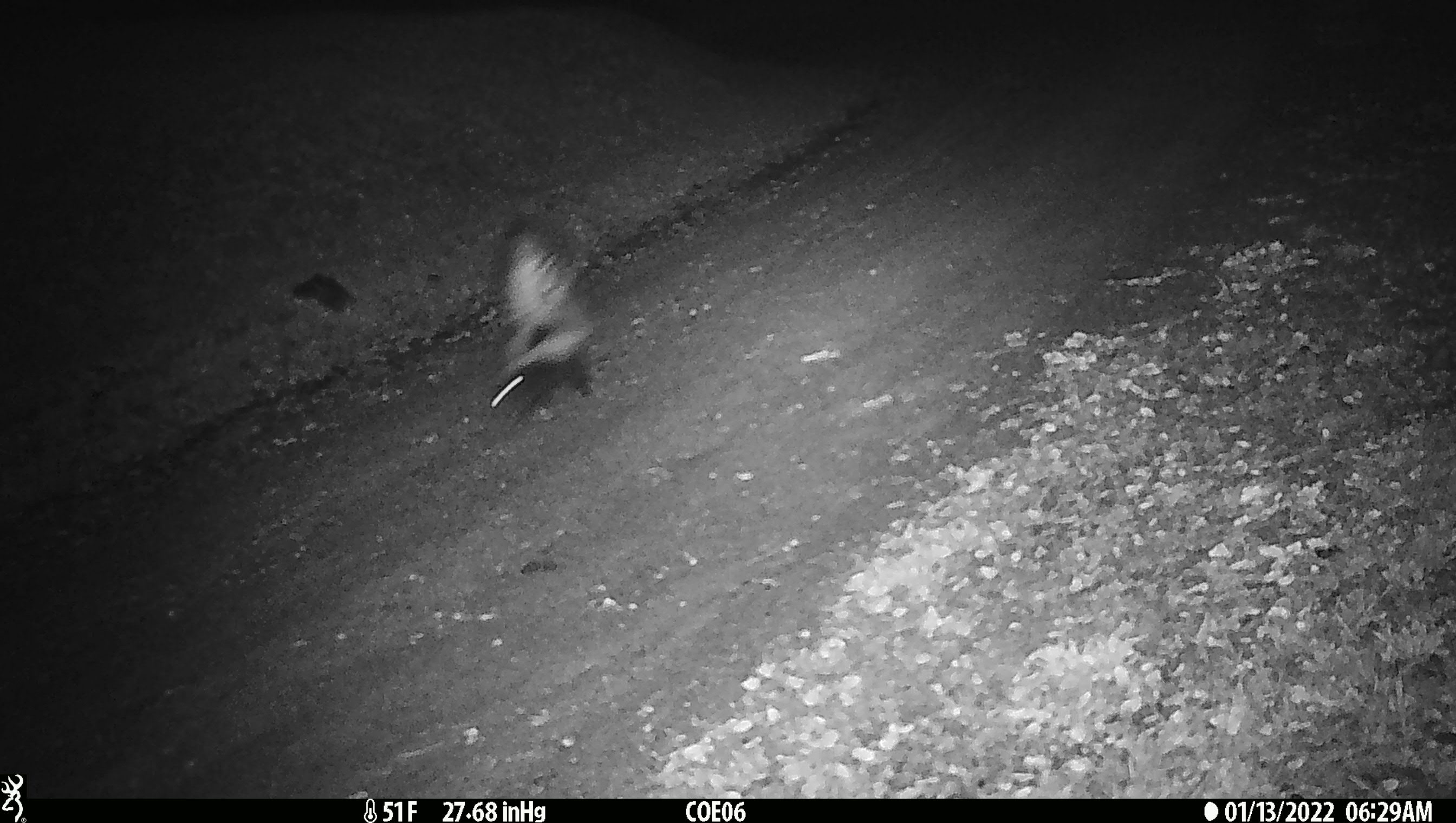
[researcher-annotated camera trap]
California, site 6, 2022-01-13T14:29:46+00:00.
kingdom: Animalia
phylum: Chordata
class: Mammalia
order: Carnivora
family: Mephitidae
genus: Mephitis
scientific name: Mephitis mephitis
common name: striped skunk